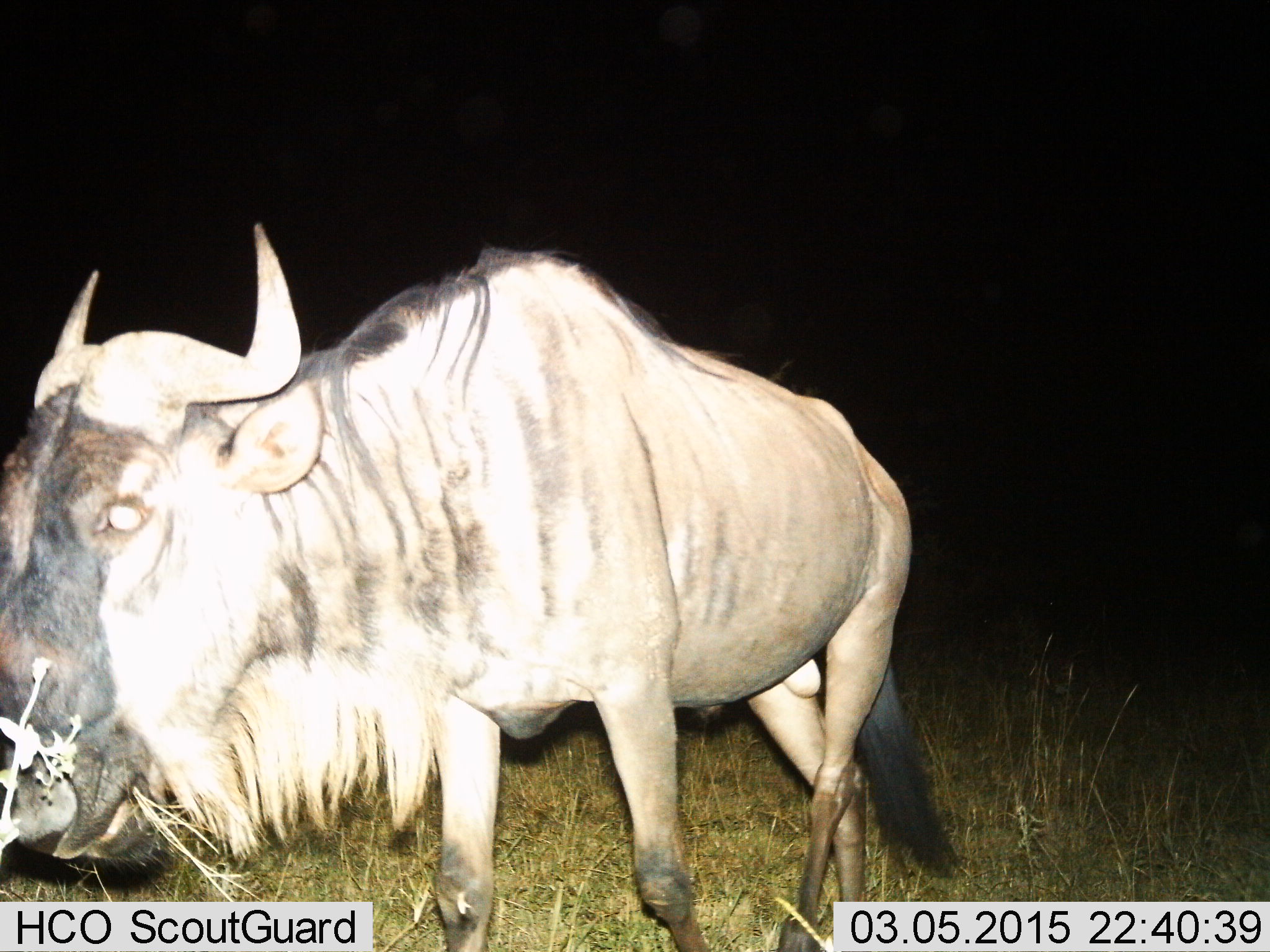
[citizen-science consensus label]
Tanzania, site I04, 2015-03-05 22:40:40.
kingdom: Animalia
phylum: Chordata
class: Mammalia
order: Artiodactyla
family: Bovidae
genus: Connochaetes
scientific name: Connochaetes taurinus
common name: blue wildebeest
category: wildebeest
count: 1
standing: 40%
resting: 0%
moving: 40%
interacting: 0%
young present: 0%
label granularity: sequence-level